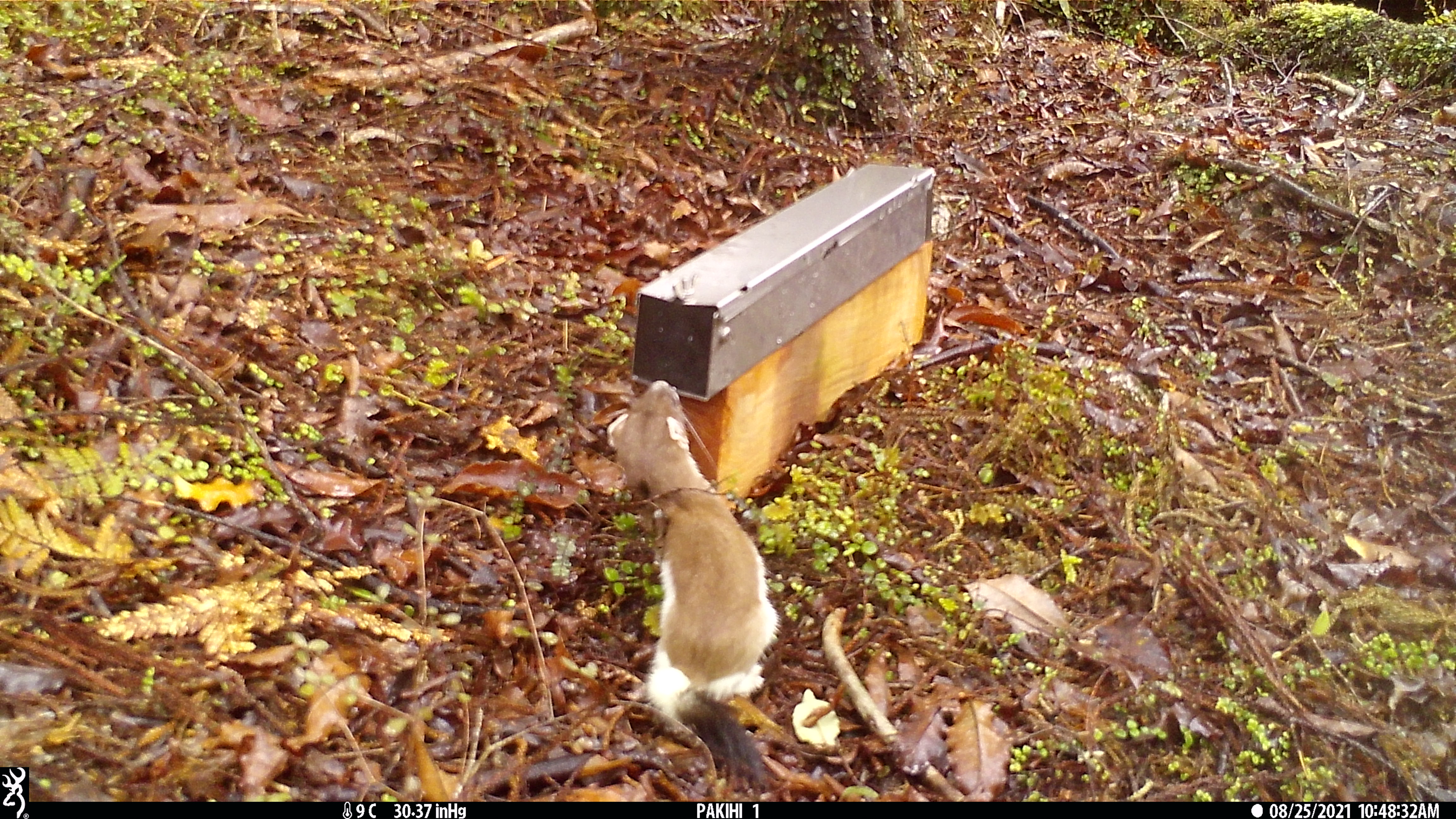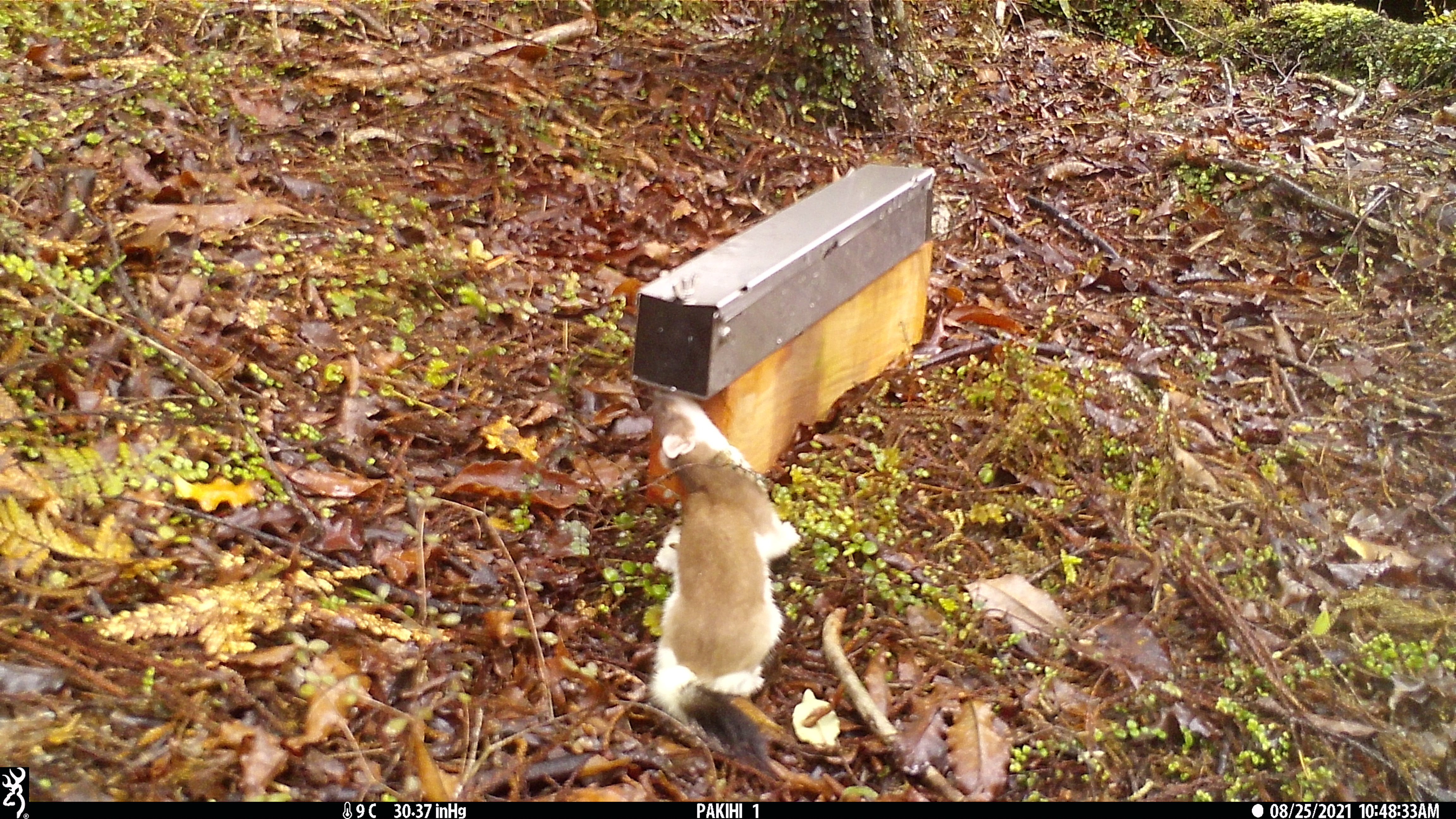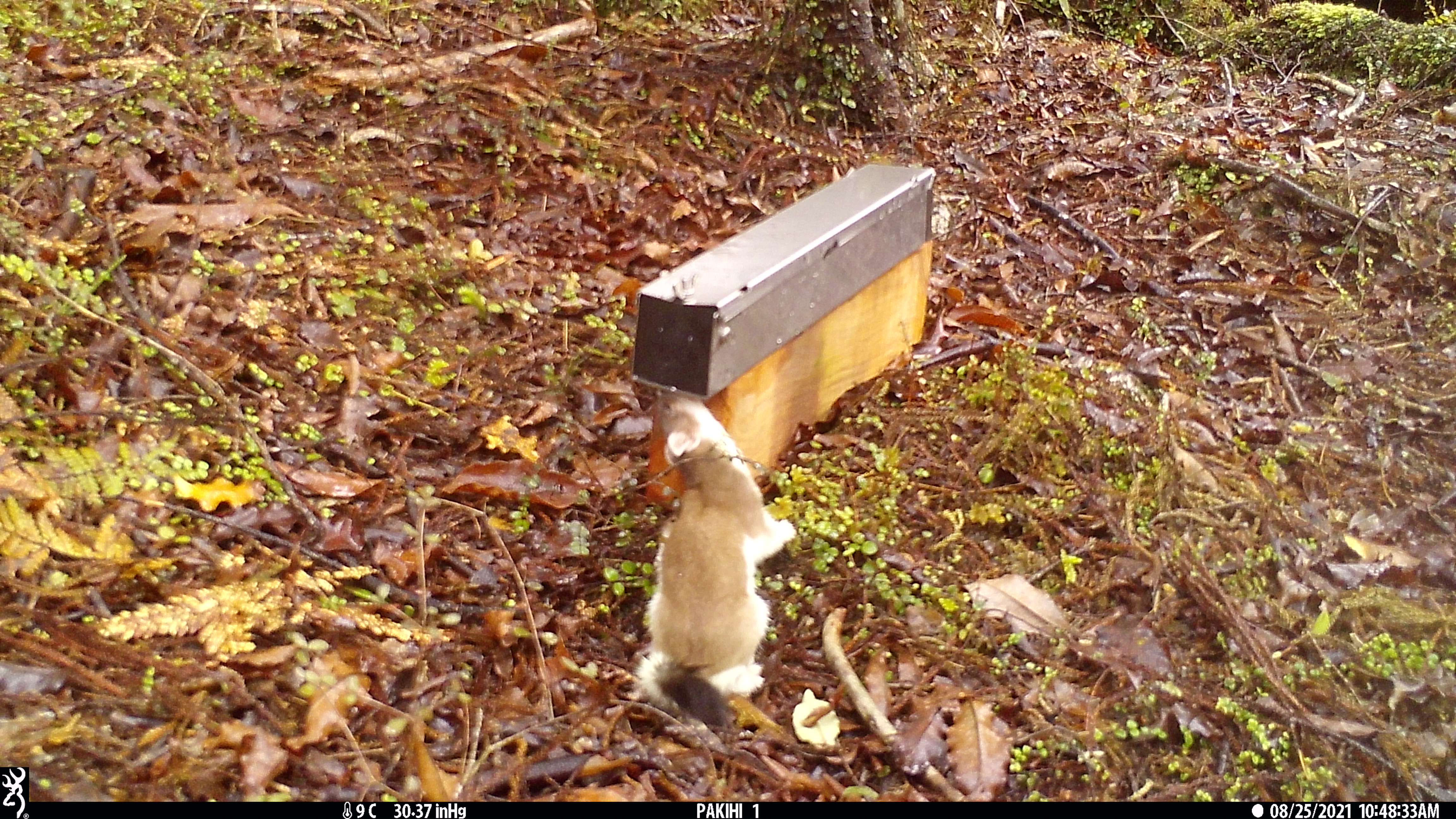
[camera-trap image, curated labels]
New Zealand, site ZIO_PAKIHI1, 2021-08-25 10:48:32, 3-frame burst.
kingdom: Animalia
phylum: Chordata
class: Mammalia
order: Carnivora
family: Mustelidae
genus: Mustela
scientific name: Mustela erminea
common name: stoat